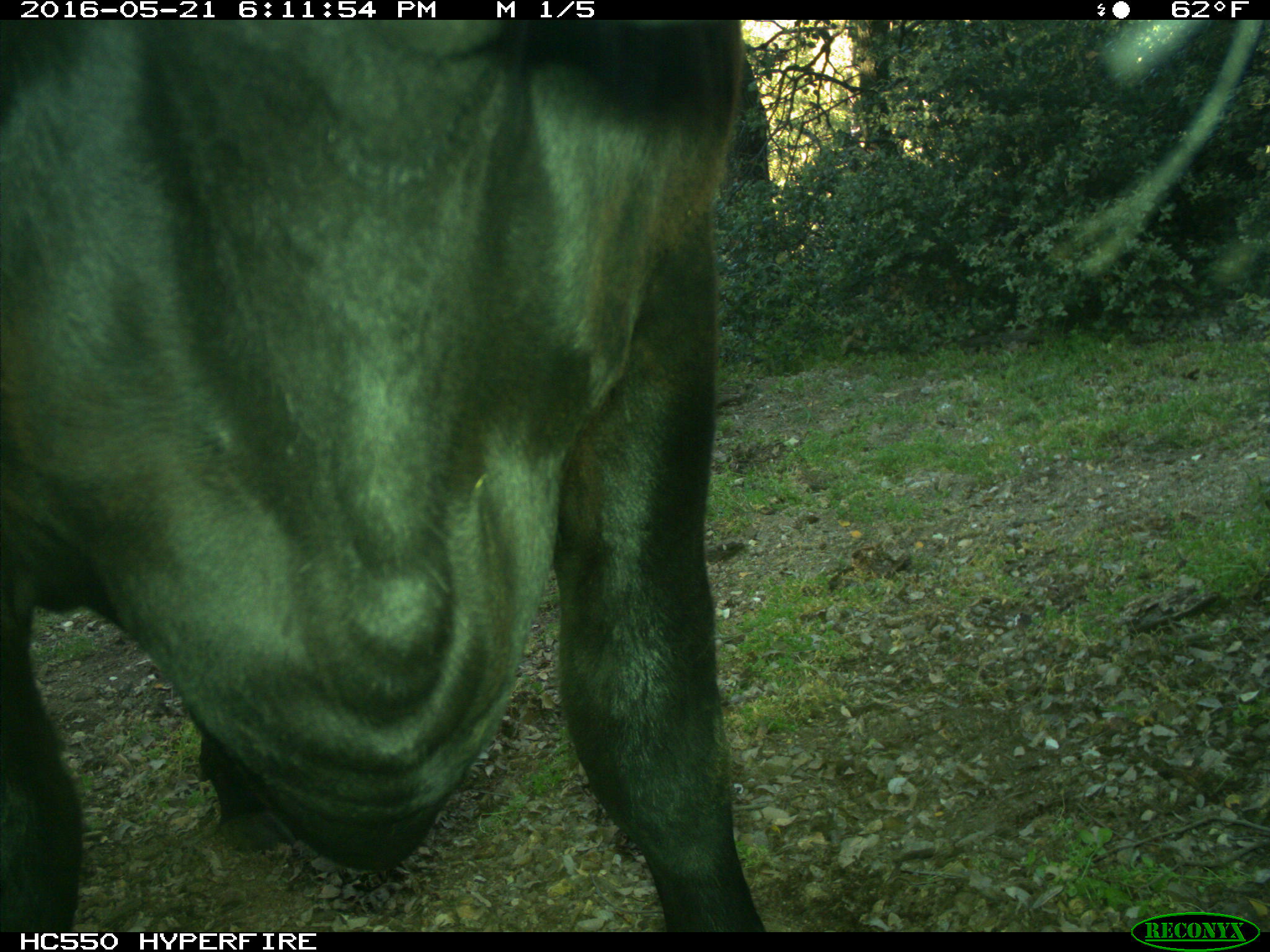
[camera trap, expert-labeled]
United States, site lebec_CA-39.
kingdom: Animalia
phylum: Chordata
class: Mammalia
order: Artiodactyla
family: Bovidae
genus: Bos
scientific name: Bos taurus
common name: domestic cow